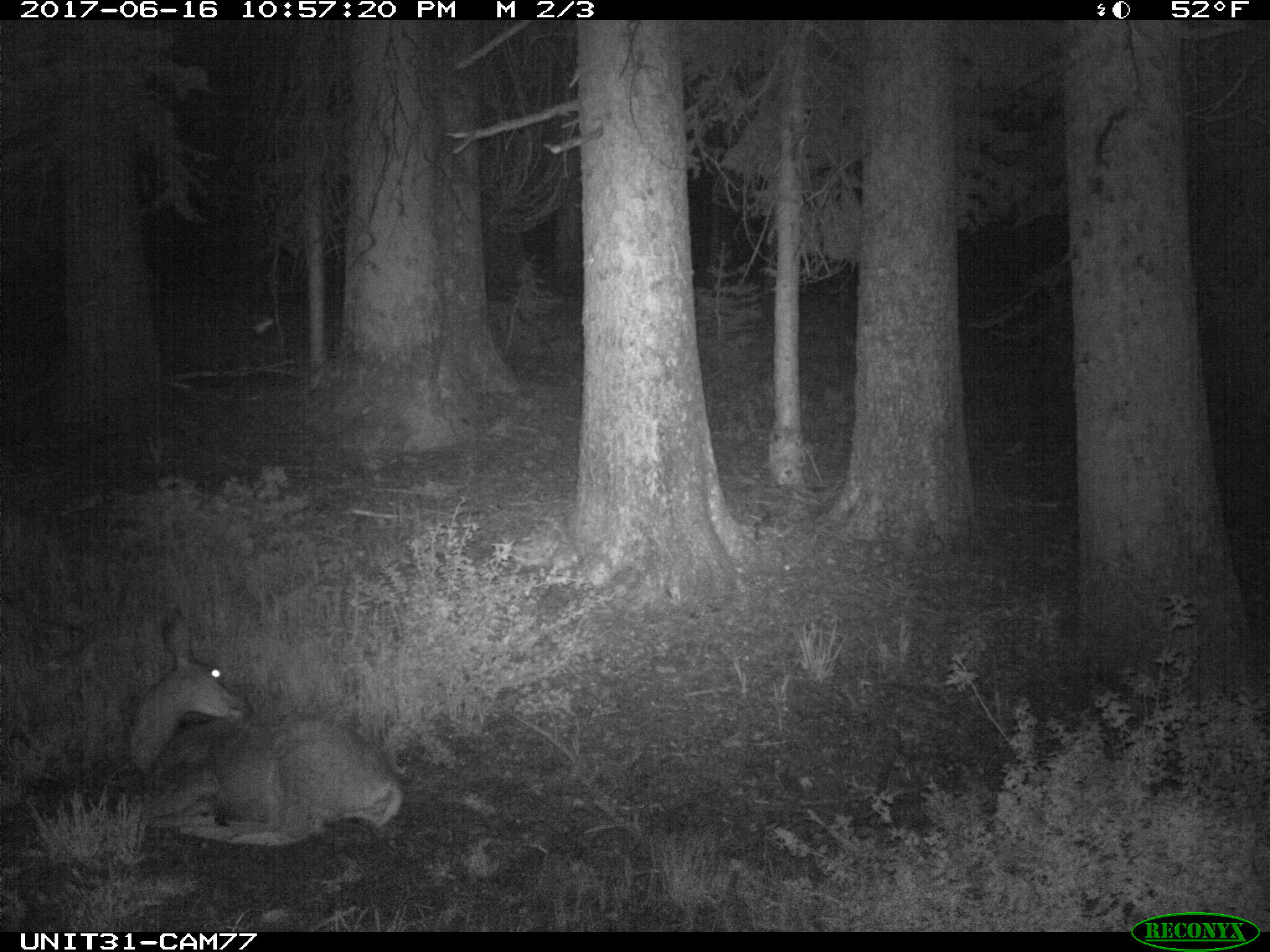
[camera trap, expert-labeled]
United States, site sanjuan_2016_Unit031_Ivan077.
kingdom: Animalia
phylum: Chordata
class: Mammalia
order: Artiodactyla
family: Cervidae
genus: Odocoileus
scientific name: Odocoileus hemionus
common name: mule deer